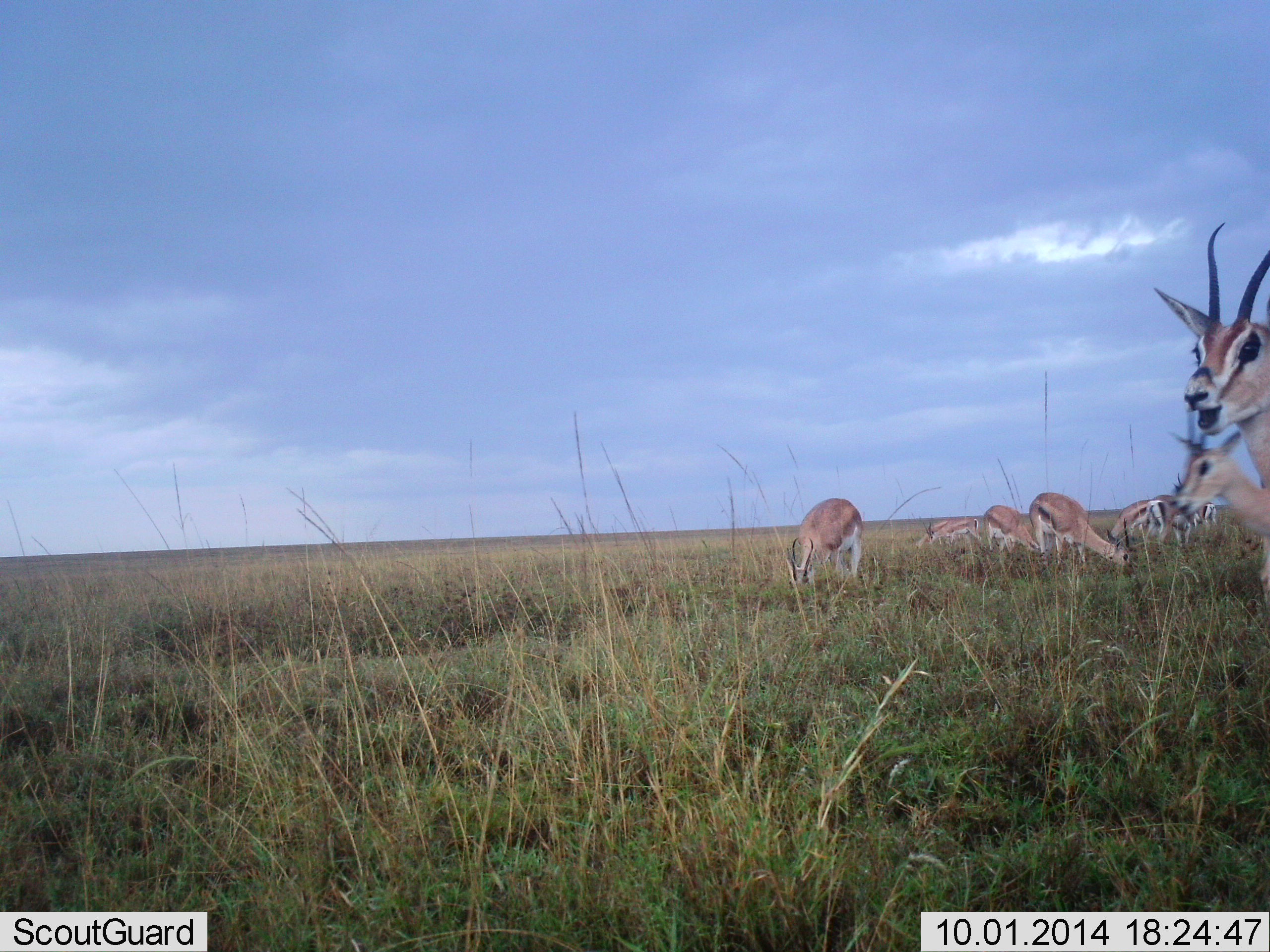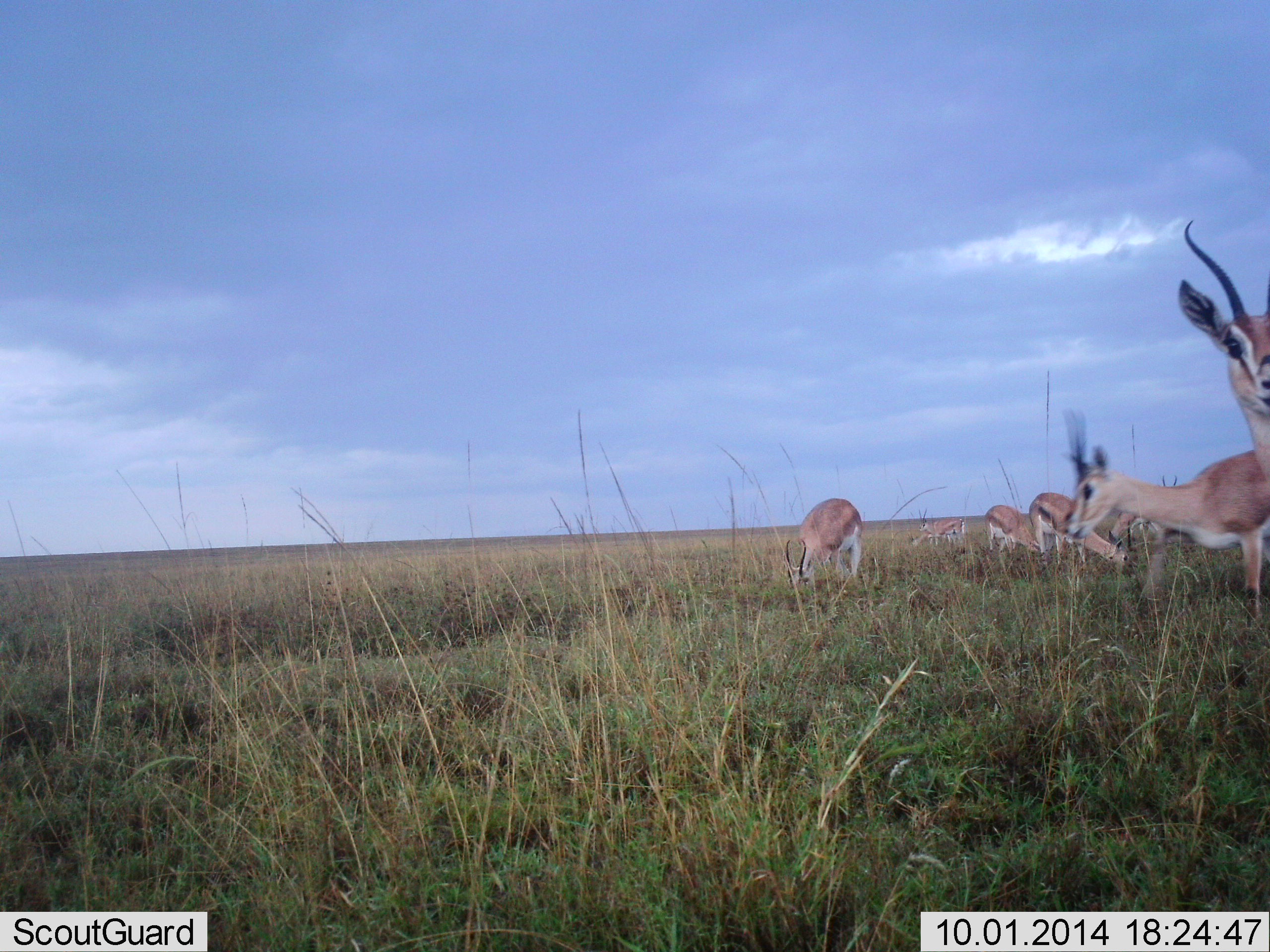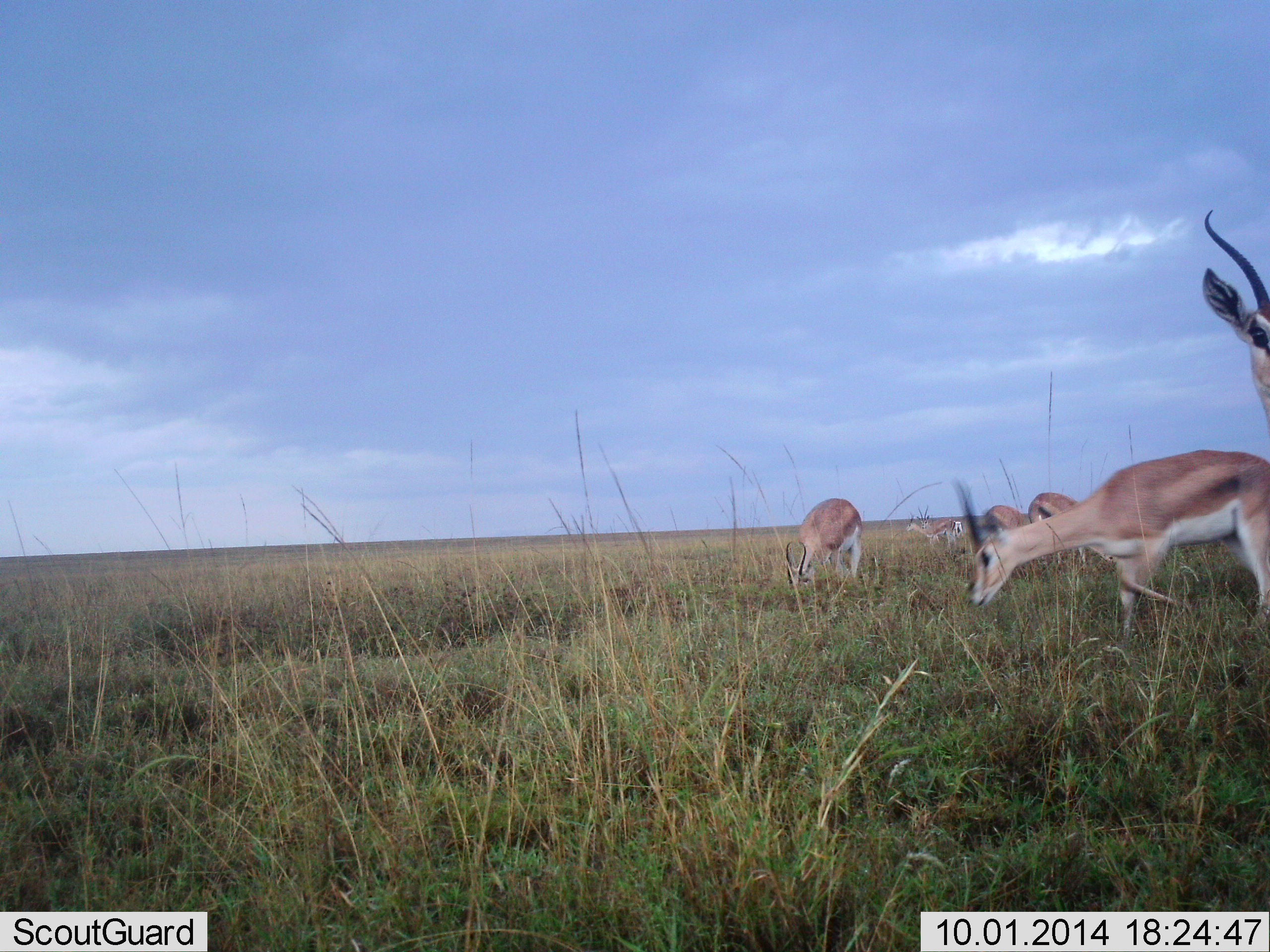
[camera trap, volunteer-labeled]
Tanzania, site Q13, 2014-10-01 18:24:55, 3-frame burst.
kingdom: Animalia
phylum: Chordata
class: Mammalia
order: Artiodactyla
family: Bovidae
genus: Nanger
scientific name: Nanger granti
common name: grant's gazelle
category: gazellegrants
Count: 8.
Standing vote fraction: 30%.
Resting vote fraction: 0%.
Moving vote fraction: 10%.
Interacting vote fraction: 20%.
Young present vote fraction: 0%.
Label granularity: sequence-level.